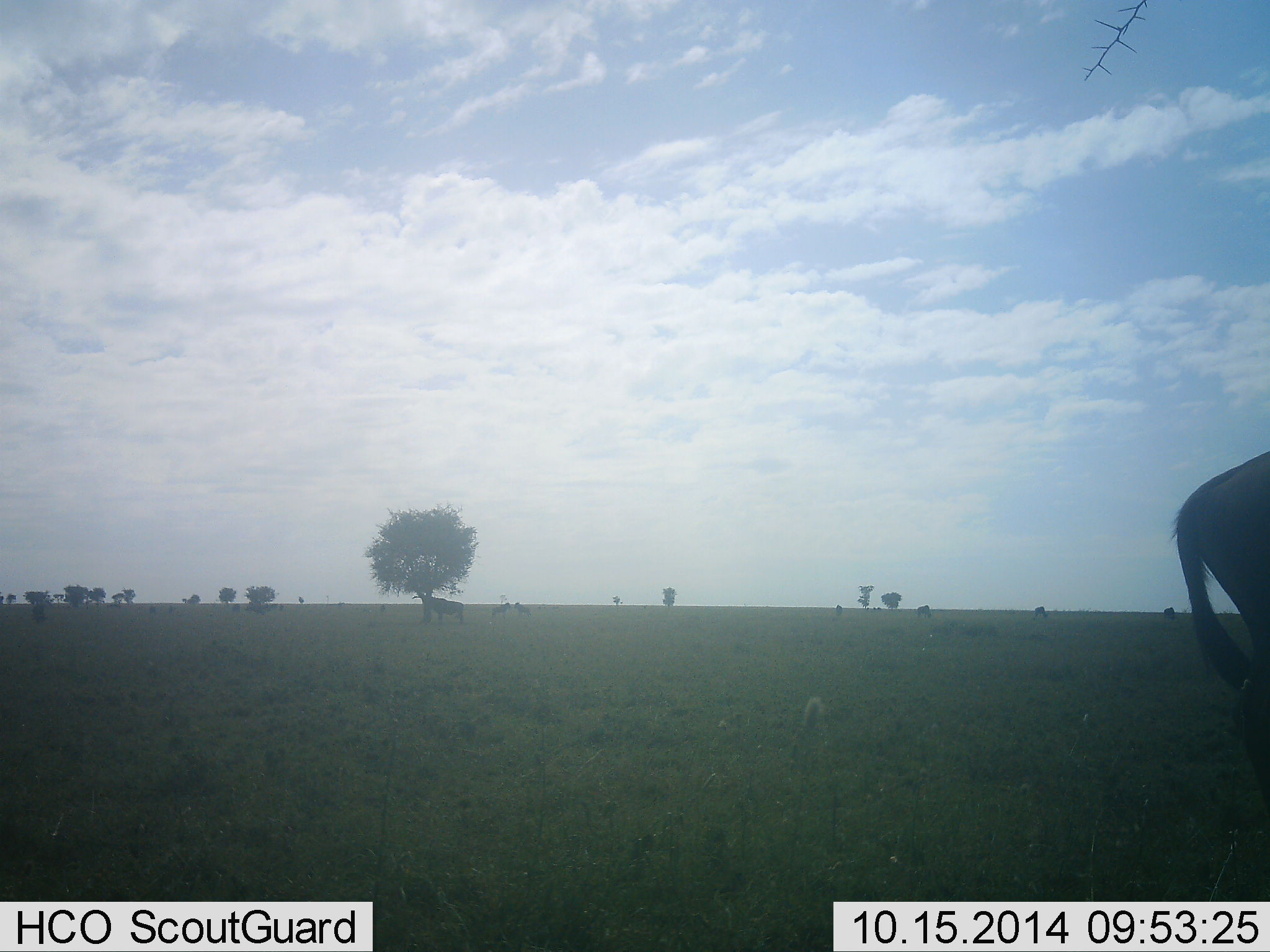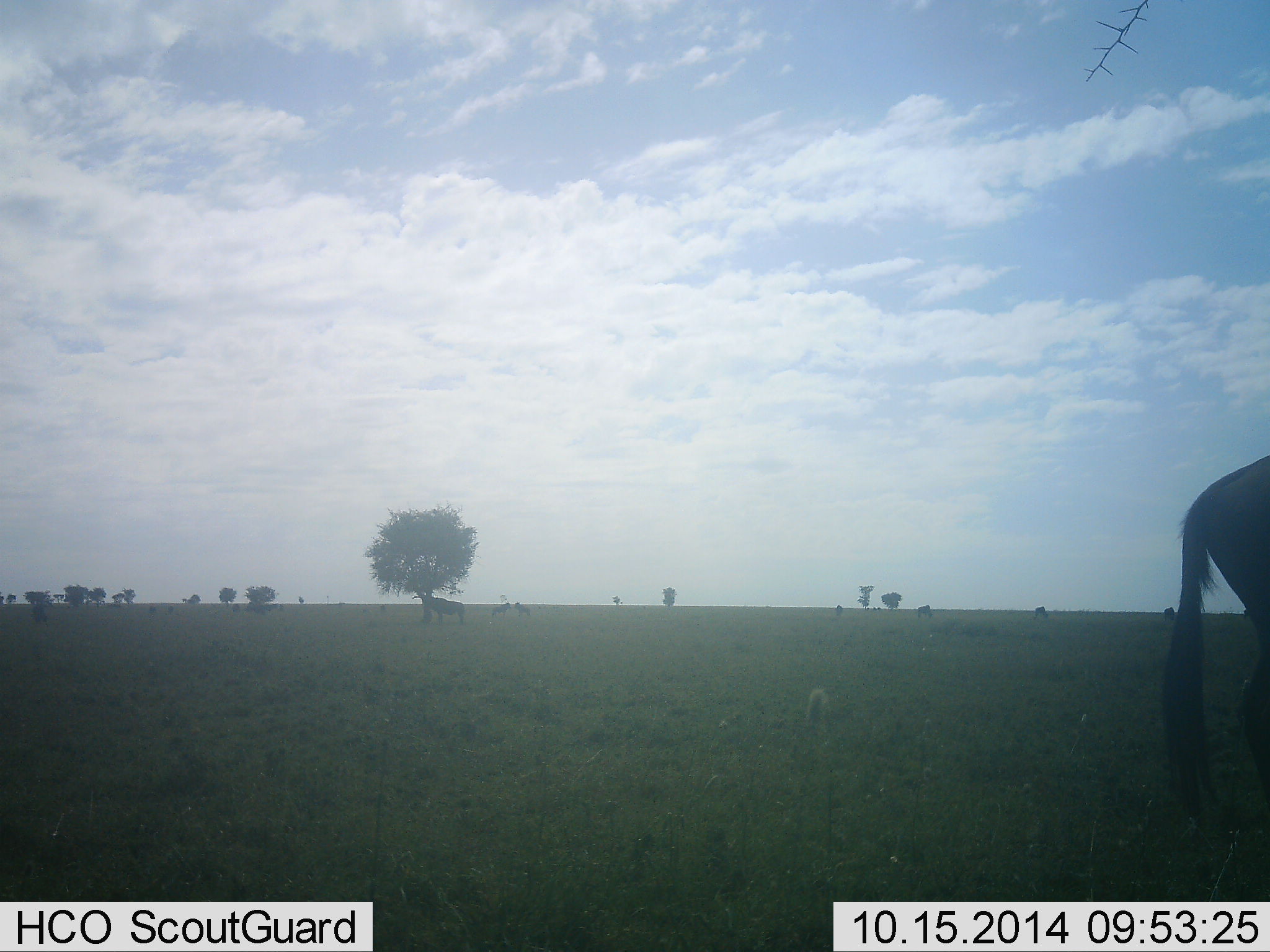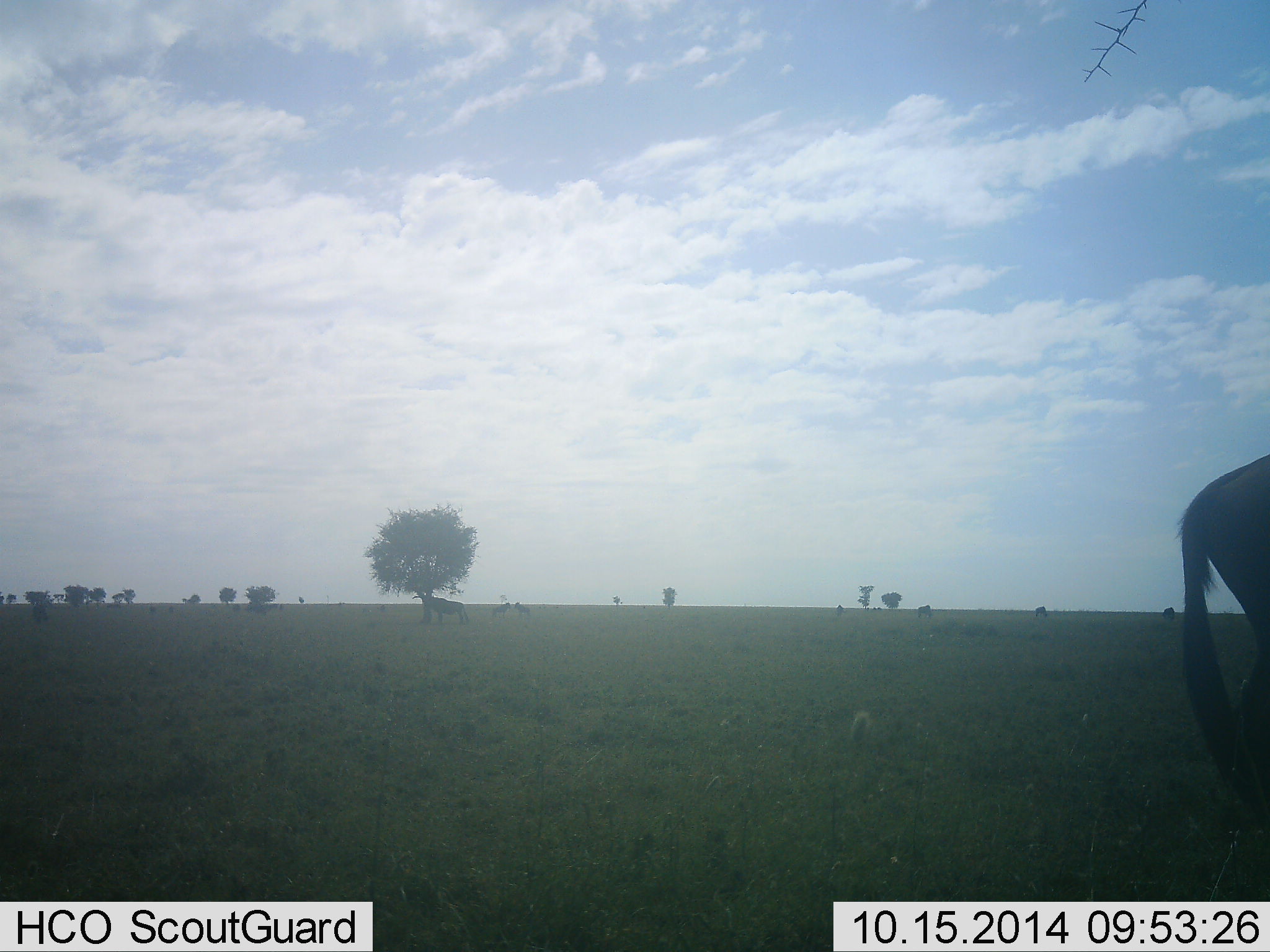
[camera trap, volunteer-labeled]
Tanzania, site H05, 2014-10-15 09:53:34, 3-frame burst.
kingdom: Animalia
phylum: Chordata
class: Mammalia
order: Artiodactyla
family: Bovidae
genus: Connochaetes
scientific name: Connochaetes taurinus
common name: blue wildebeest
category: wildebeest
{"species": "wildebeest (blue wildebeest) (Connochaetes taurinus)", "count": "2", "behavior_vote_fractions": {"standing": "92%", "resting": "0%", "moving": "17%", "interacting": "0%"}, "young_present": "8%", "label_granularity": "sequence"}